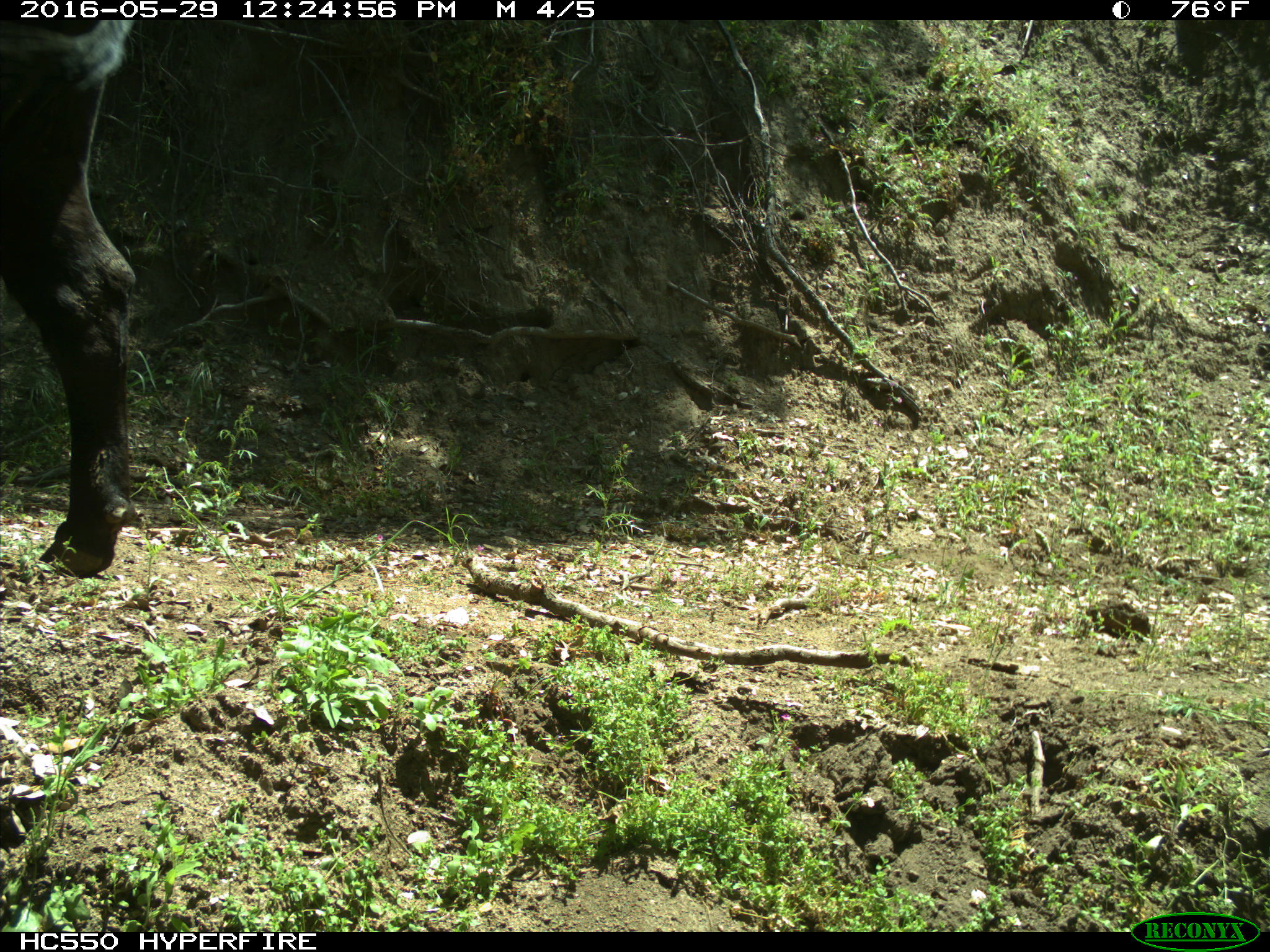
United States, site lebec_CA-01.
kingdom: Animalia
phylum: Chordata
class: Mammalia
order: Artiodactyla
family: Bovidae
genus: Bos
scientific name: Bos taurus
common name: domestic cow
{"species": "Bos taurus (domestic cow)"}